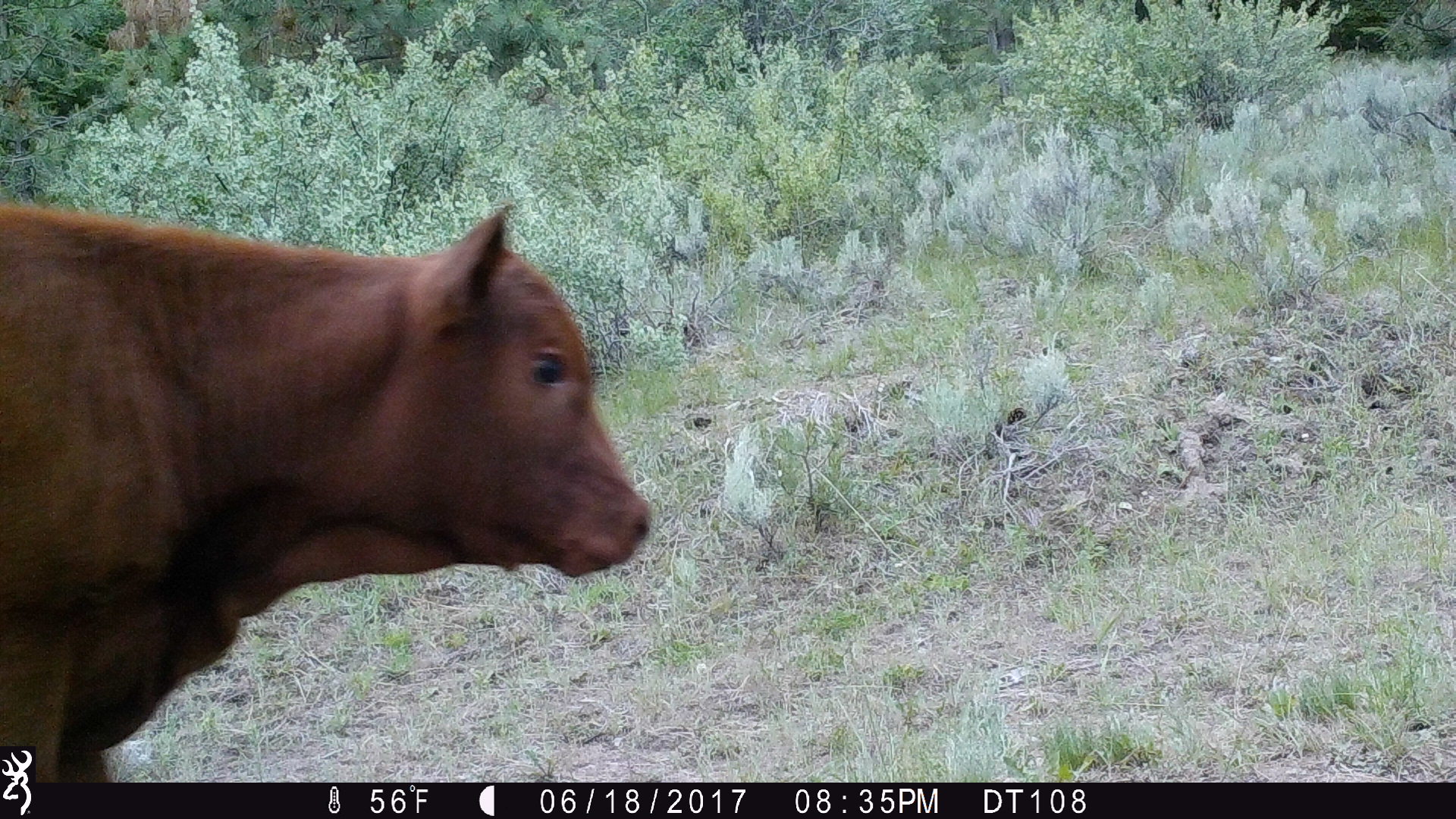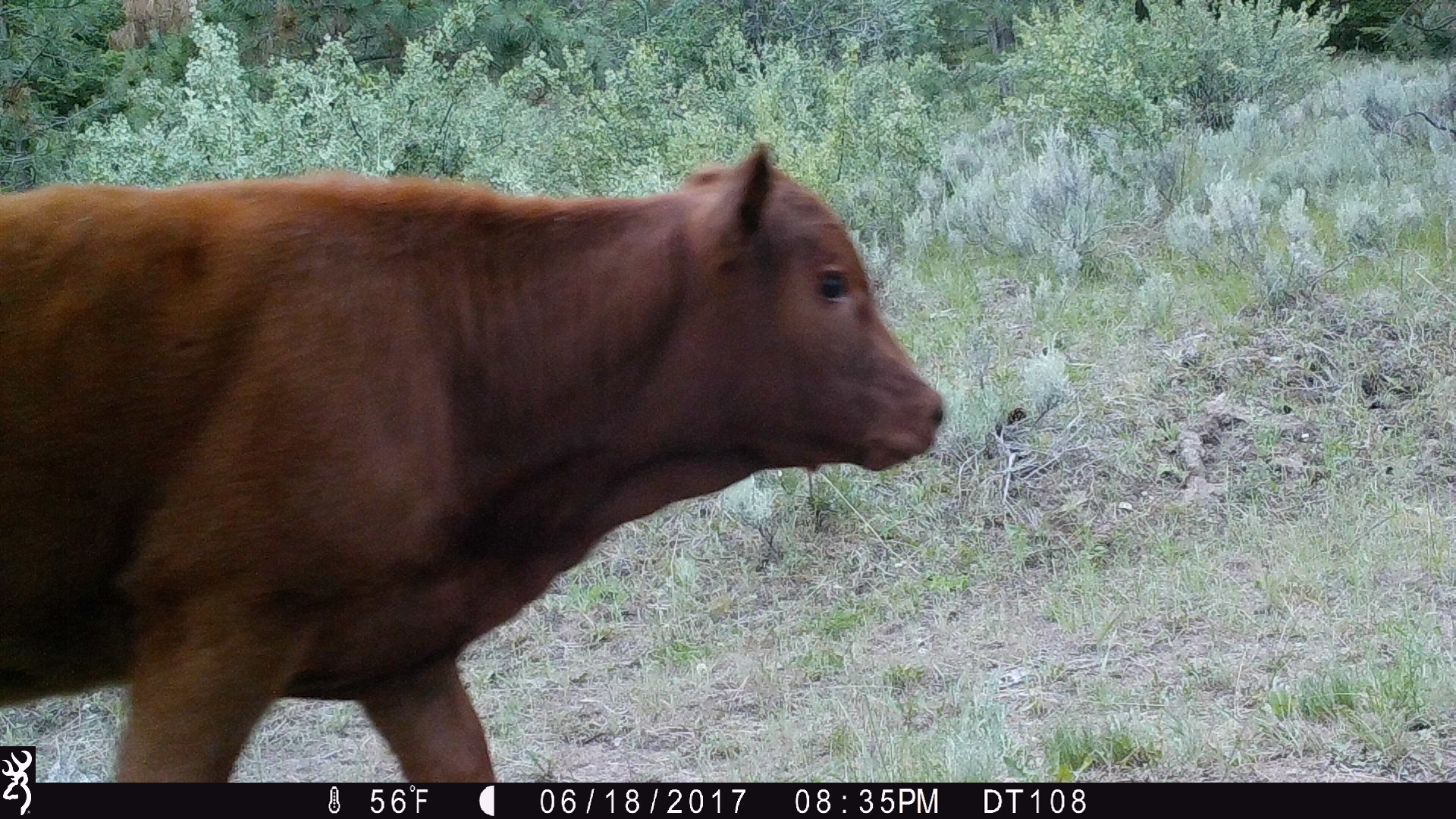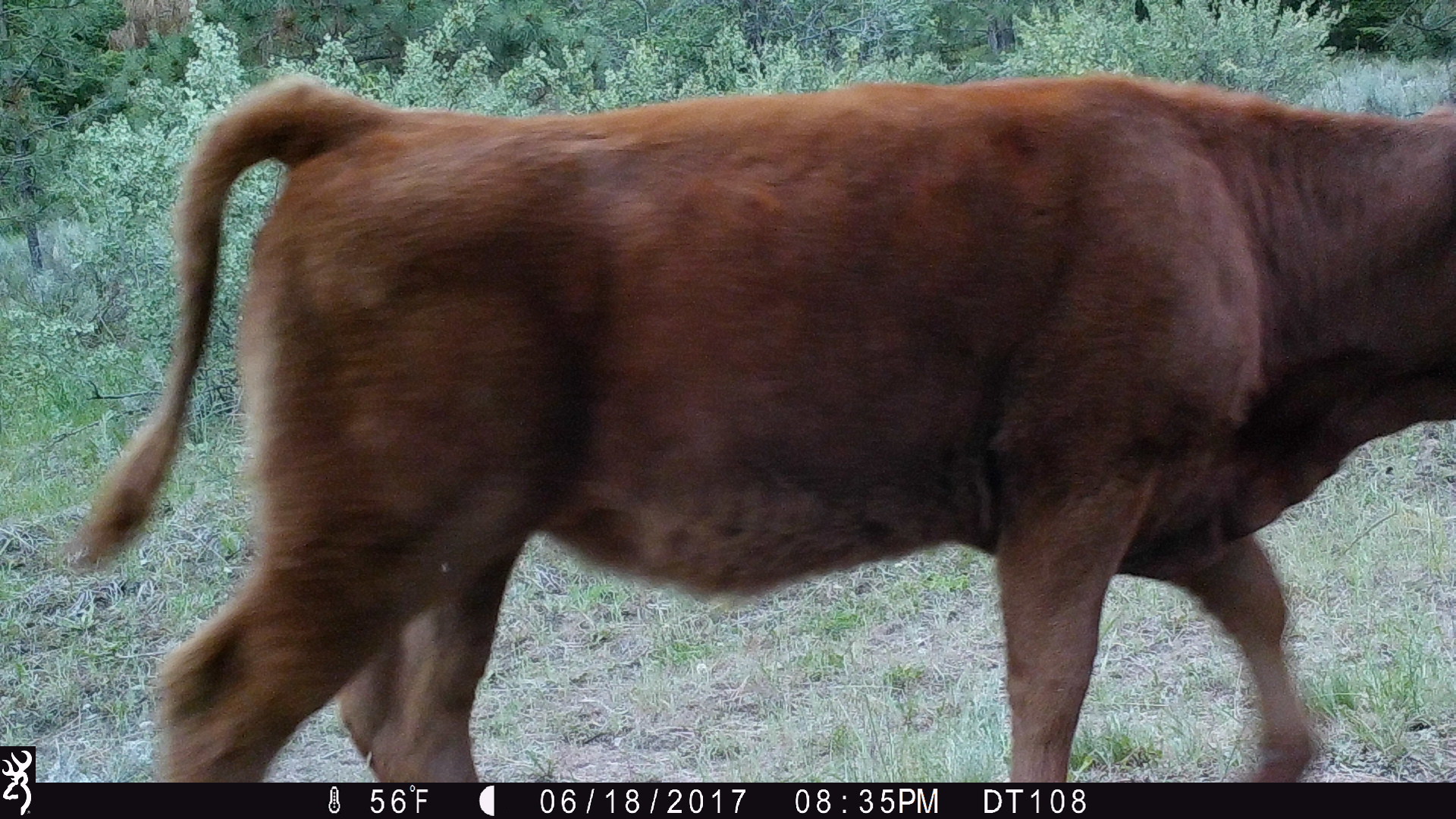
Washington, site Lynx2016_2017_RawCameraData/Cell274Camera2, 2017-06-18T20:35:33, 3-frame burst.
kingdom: Animalia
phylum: Chordata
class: Mammalia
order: Artiodactyla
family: Bovidae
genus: Bos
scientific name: Bos taurus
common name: domestic cattle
Domestic cattle (Bos taurus). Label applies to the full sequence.